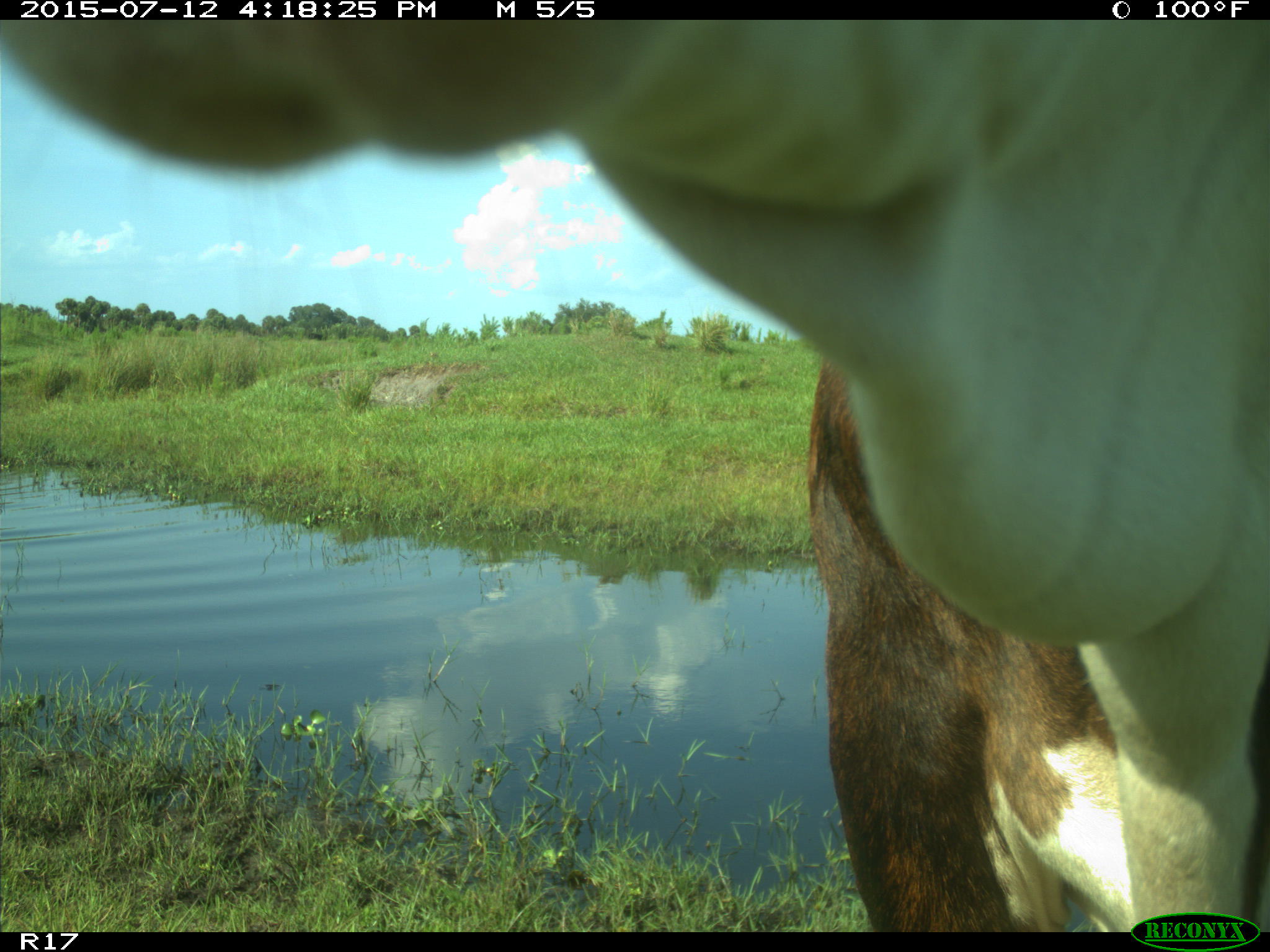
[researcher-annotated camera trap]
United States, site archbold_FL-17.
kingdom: Animalia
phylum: Chordata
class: Mammalia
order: Artiodactyla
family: Bovidae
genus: Bos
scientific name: Bos taurus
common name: domestic cow